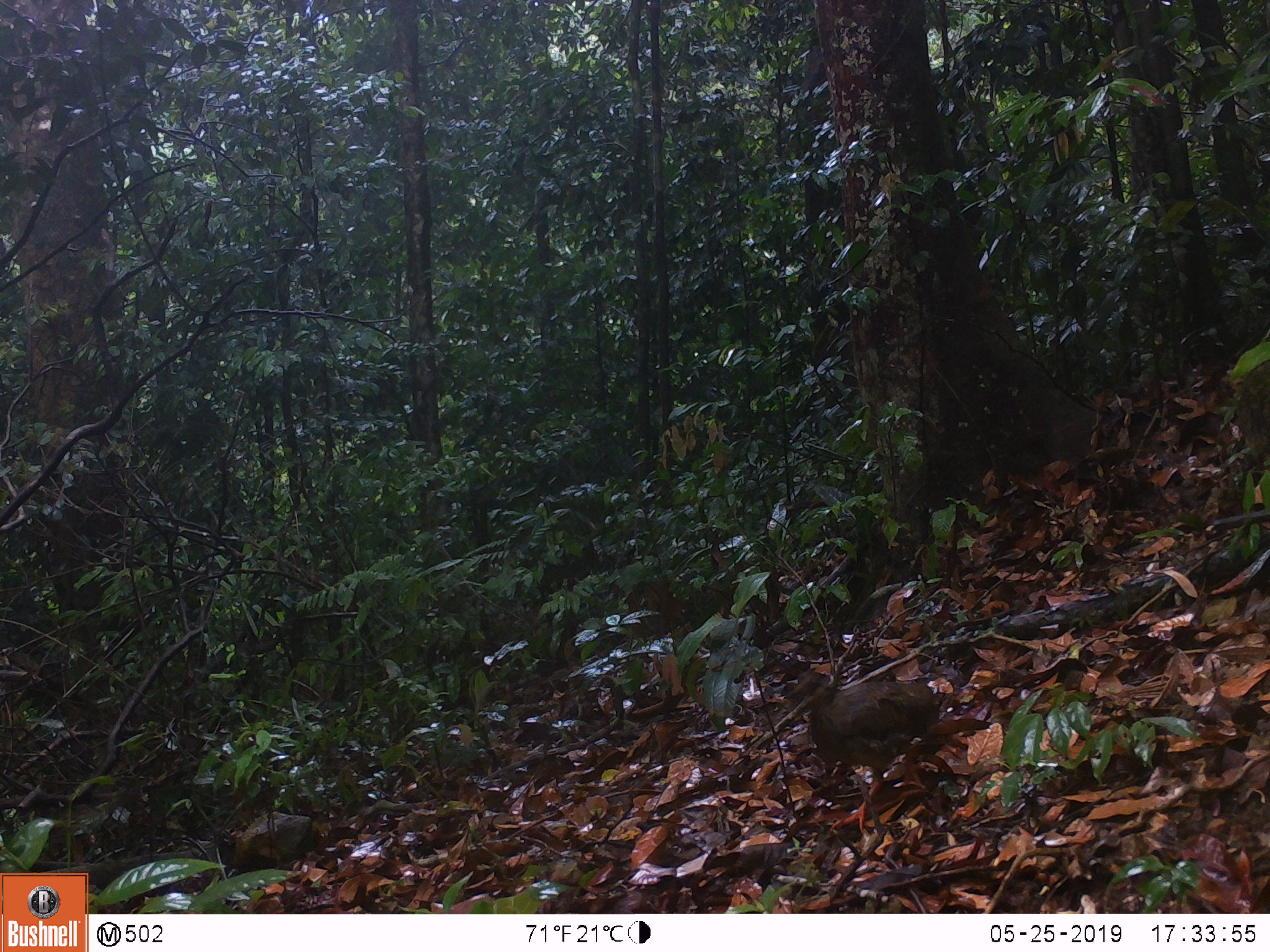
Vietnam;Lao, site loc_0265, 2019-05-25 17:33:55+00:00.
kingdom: Animalia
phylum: Chordata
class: Aves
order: Galliformes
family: Phasianidae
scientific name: Phasianidae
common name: partridge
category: unidentified partridge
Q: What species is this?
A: Unidentified partridge (partridge) (Phasianidae).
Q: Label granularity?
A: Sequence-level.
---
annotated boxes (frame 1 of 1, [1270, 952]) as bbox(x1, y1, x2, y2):
unidentified partridge: bbox(782, 670, 940, 834)